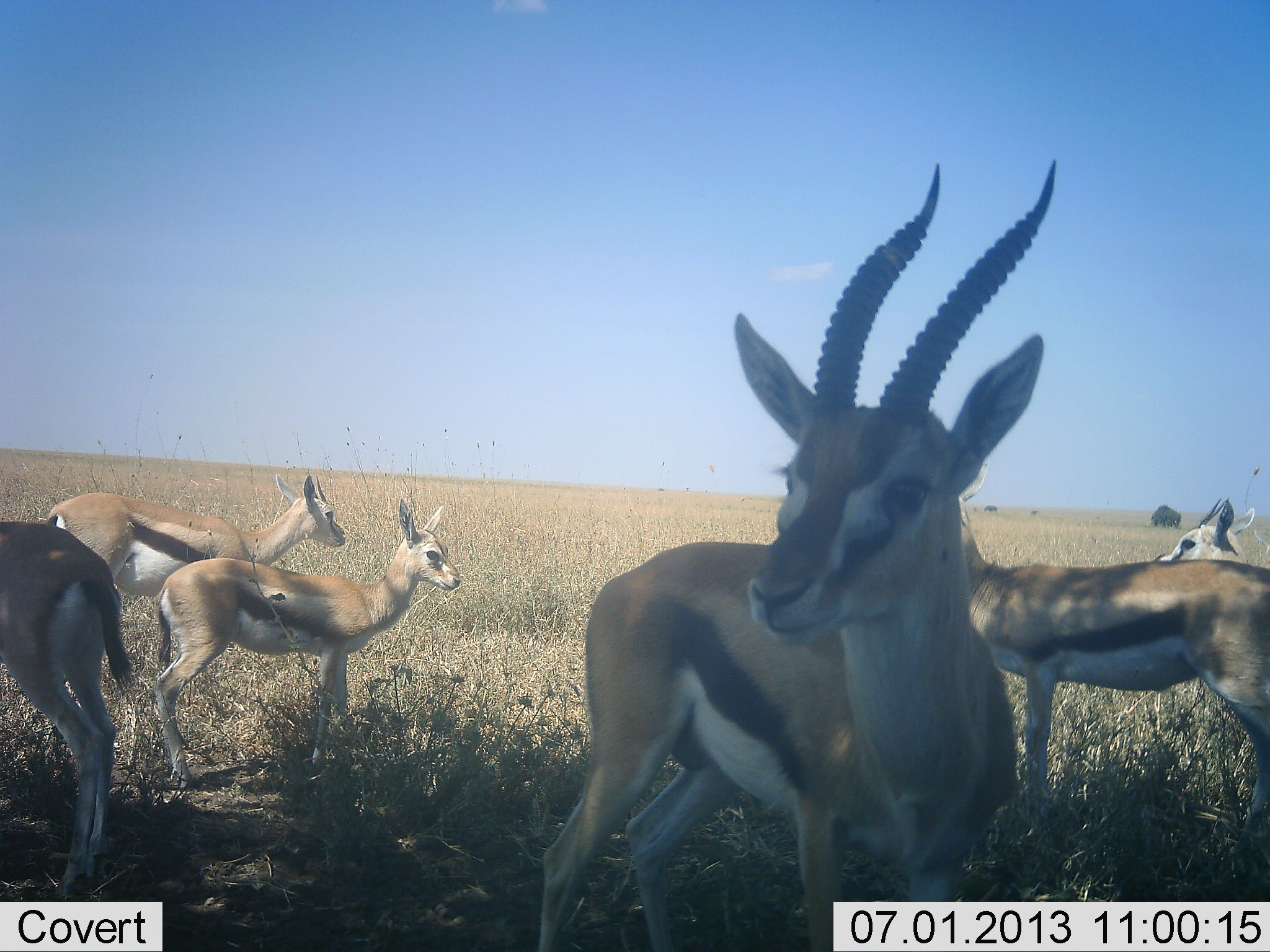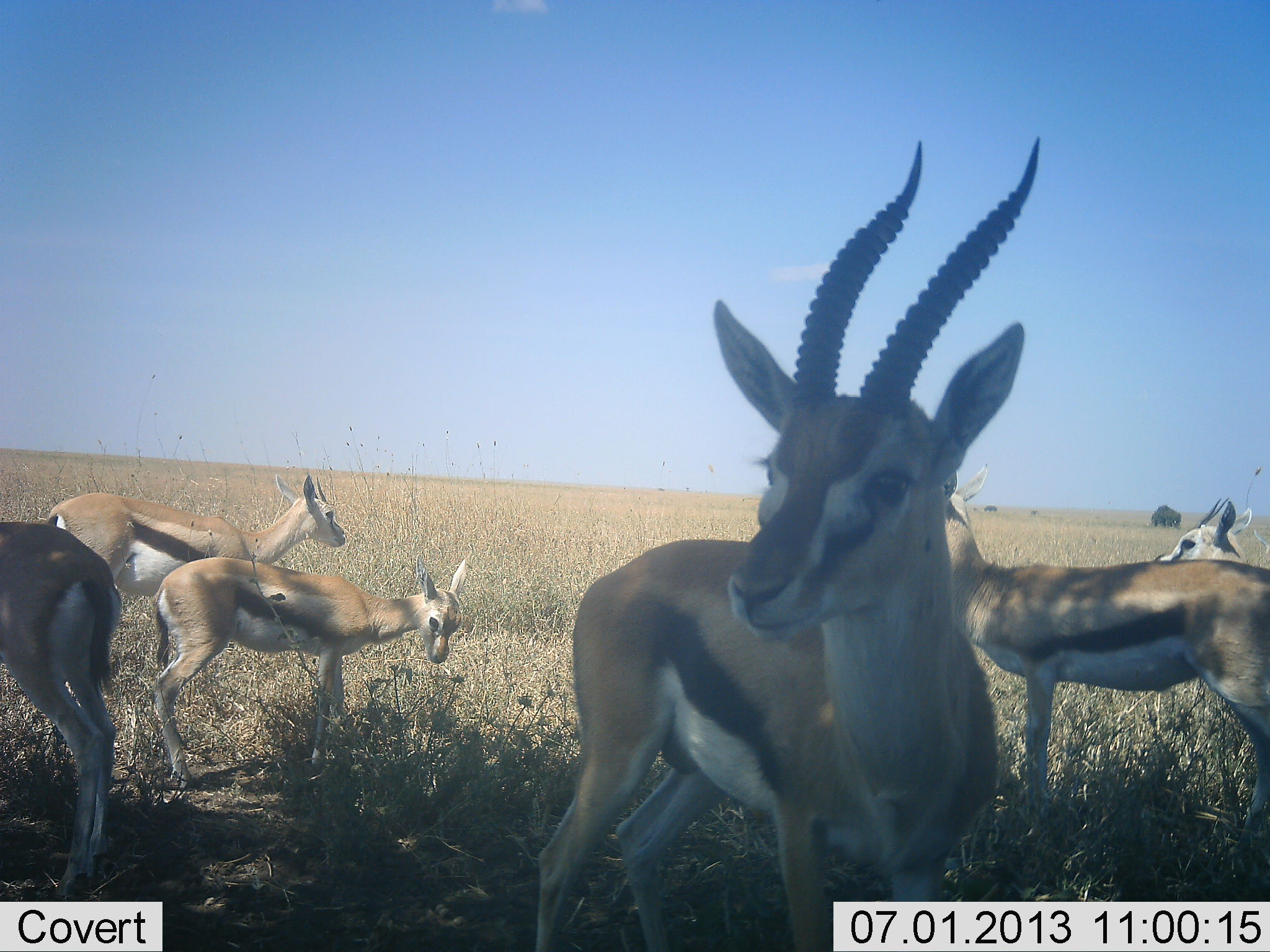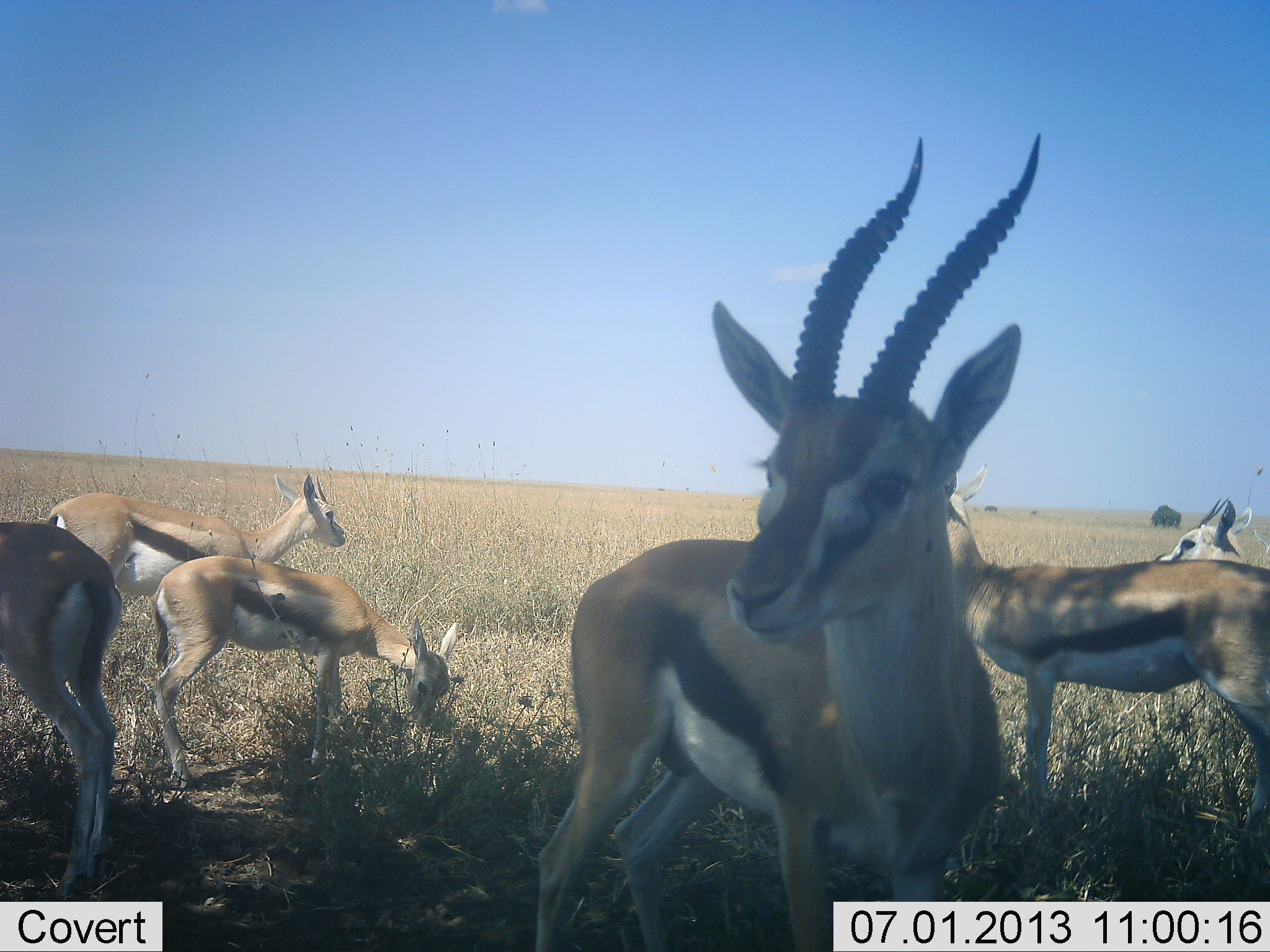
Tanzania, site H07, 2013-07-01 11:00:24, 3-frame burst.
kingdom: Animalia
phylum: Chordata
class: Mammalia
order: Artiodactyla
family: Bovidae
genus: Eudorcas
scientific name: Eudorcas thomsonii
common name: thomson's gazelle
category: gazellethomsons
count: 6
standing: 90%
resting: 0%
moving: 0%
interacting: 10%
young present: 20%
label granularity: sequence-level